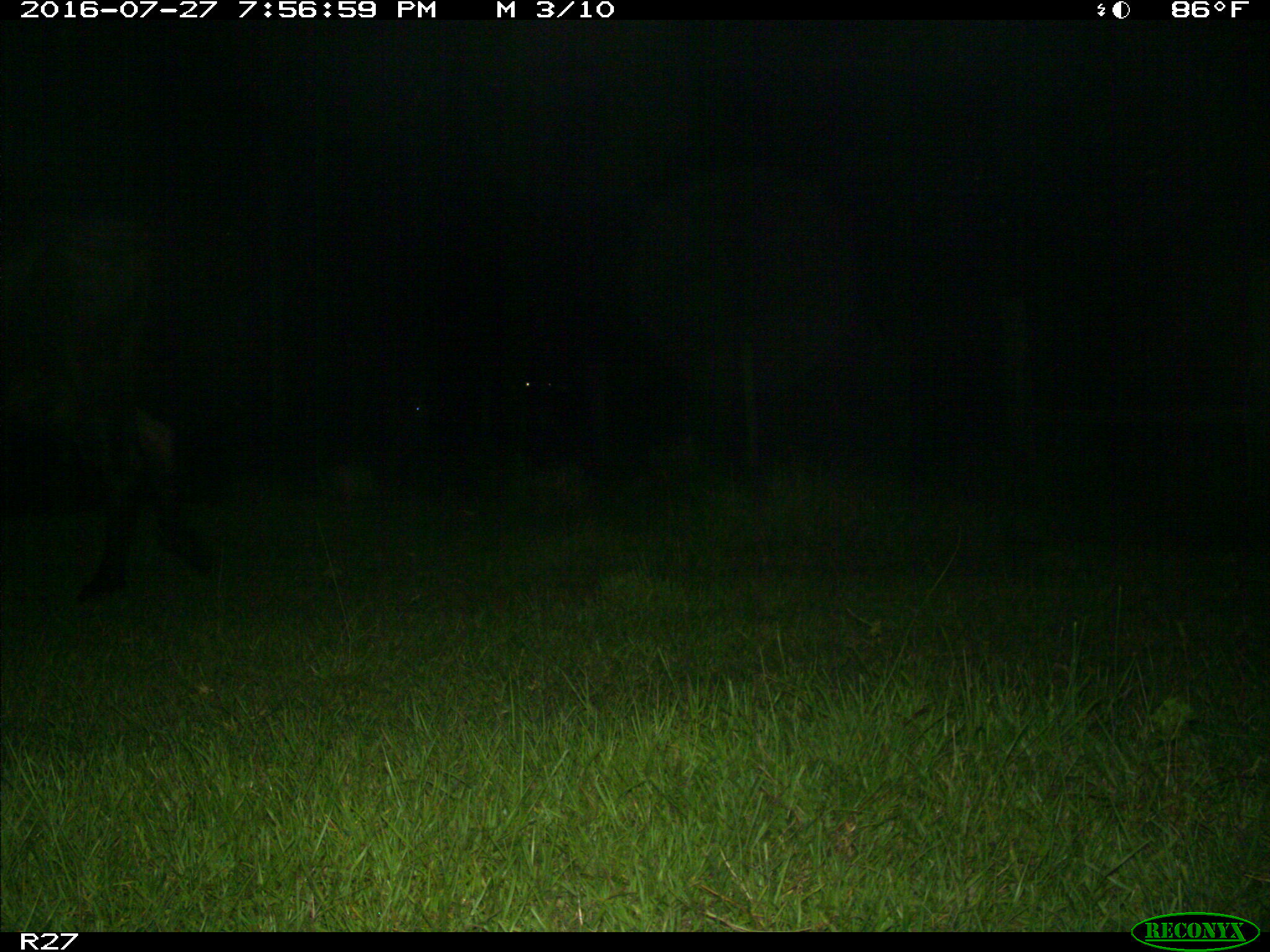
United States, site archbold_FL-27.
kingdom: Animalia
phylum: Chordata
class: Mammalia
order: Artiodactyla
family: Bovidae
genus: Bos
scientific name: Bos taurus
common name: domestic cow